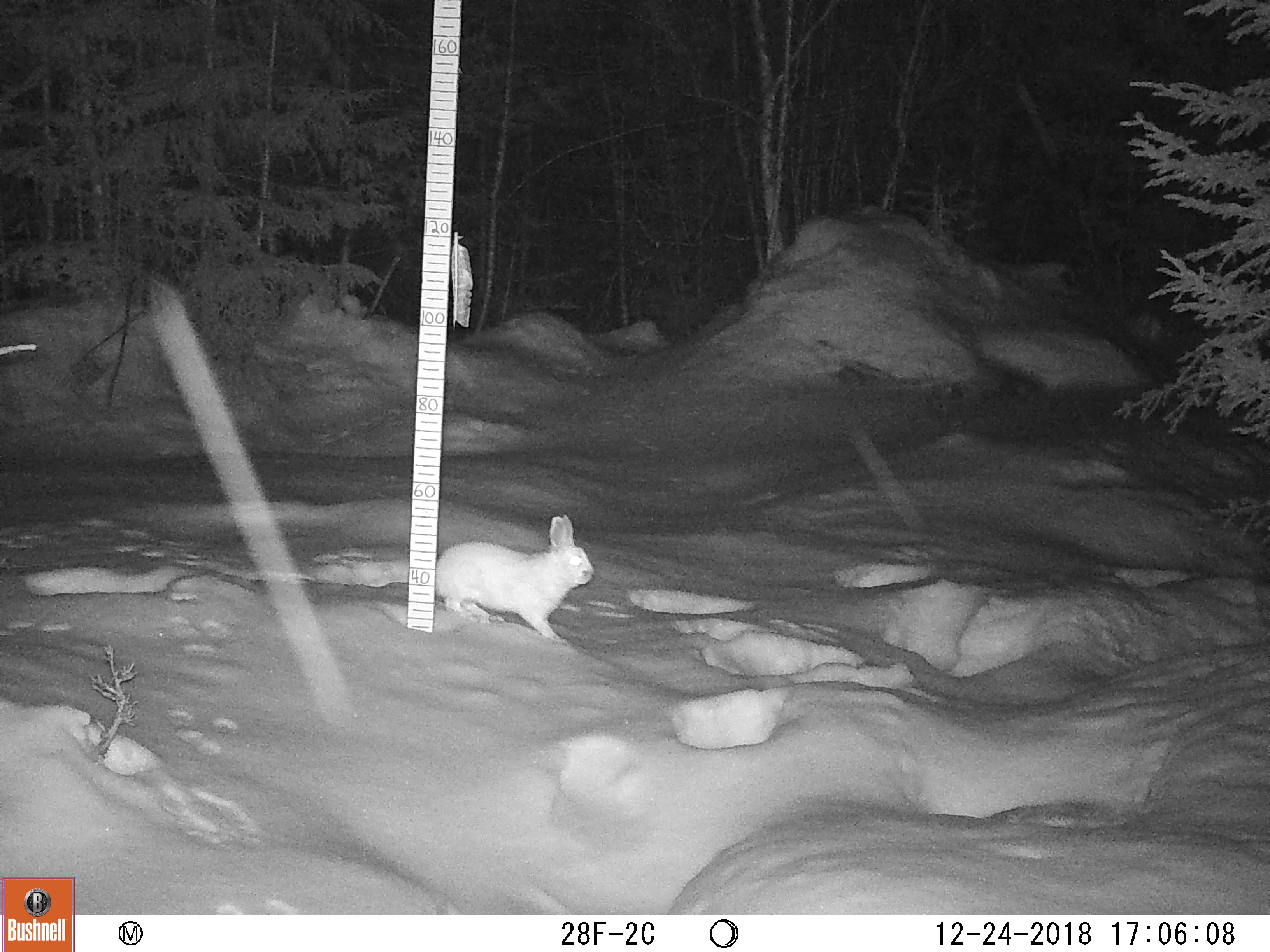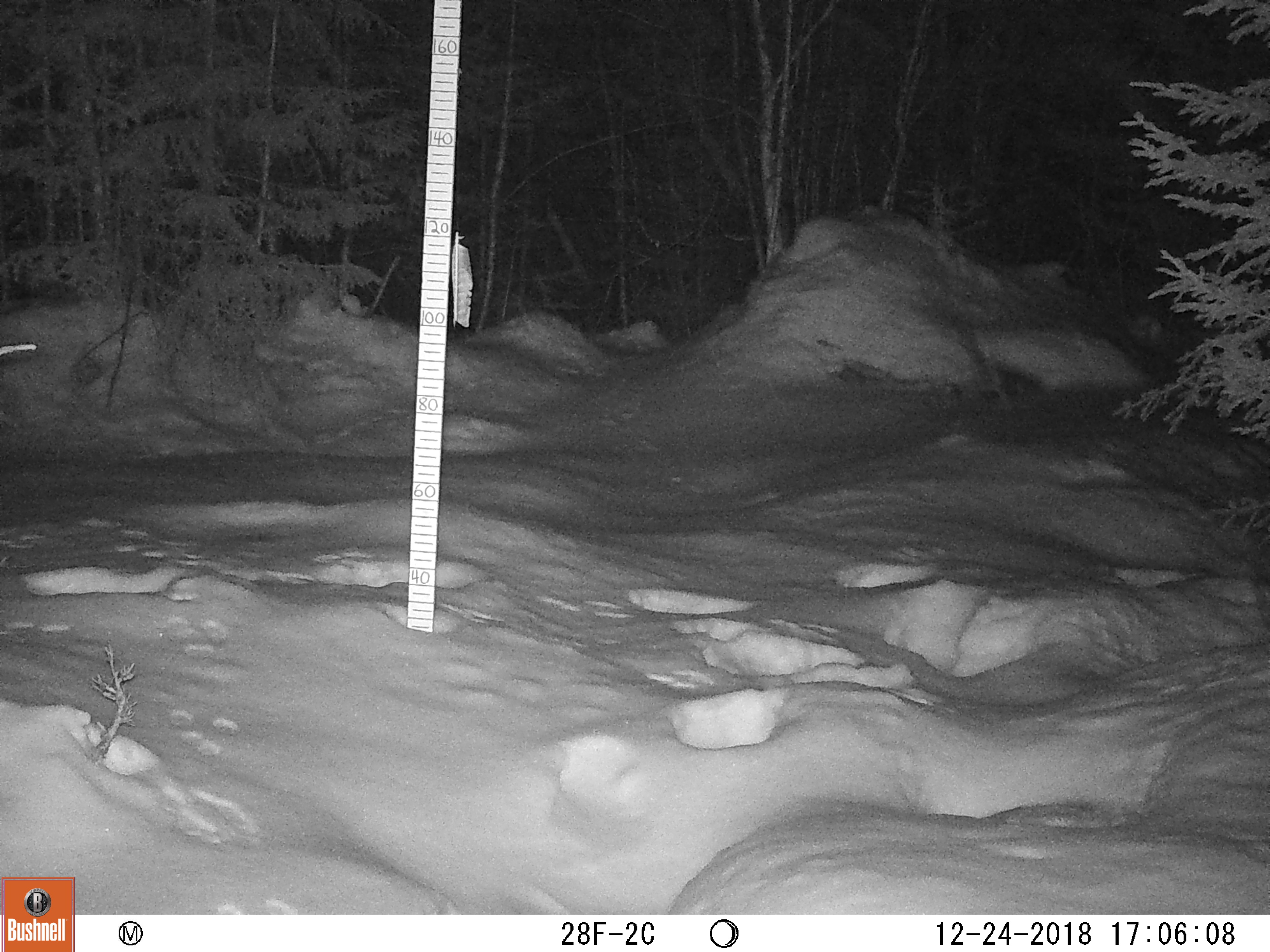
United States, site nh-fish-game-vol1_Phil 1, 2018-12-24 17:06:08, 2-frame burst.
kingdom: Animalia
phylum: Chordata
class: Mammalia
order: Lagomorpha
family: Leporidae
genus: Lepus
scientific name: Lepus americanus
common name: snowshoe hare